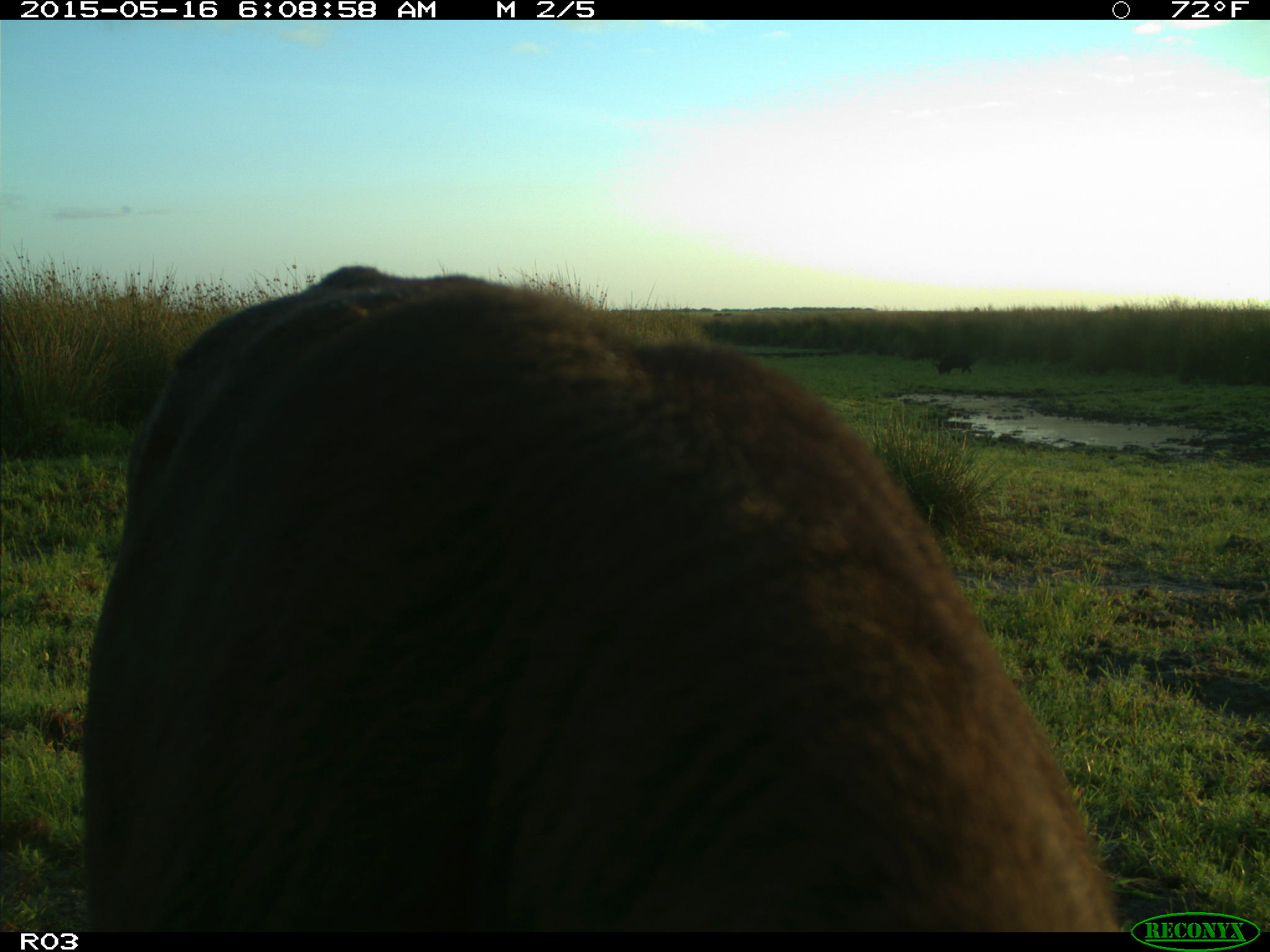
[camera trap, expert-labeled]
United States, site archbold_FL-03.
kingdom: Animalia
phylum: Chordata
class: Mammalia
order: Artiodactyla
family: Suidae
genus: Sus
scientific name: Sus scrofa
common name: wild boar